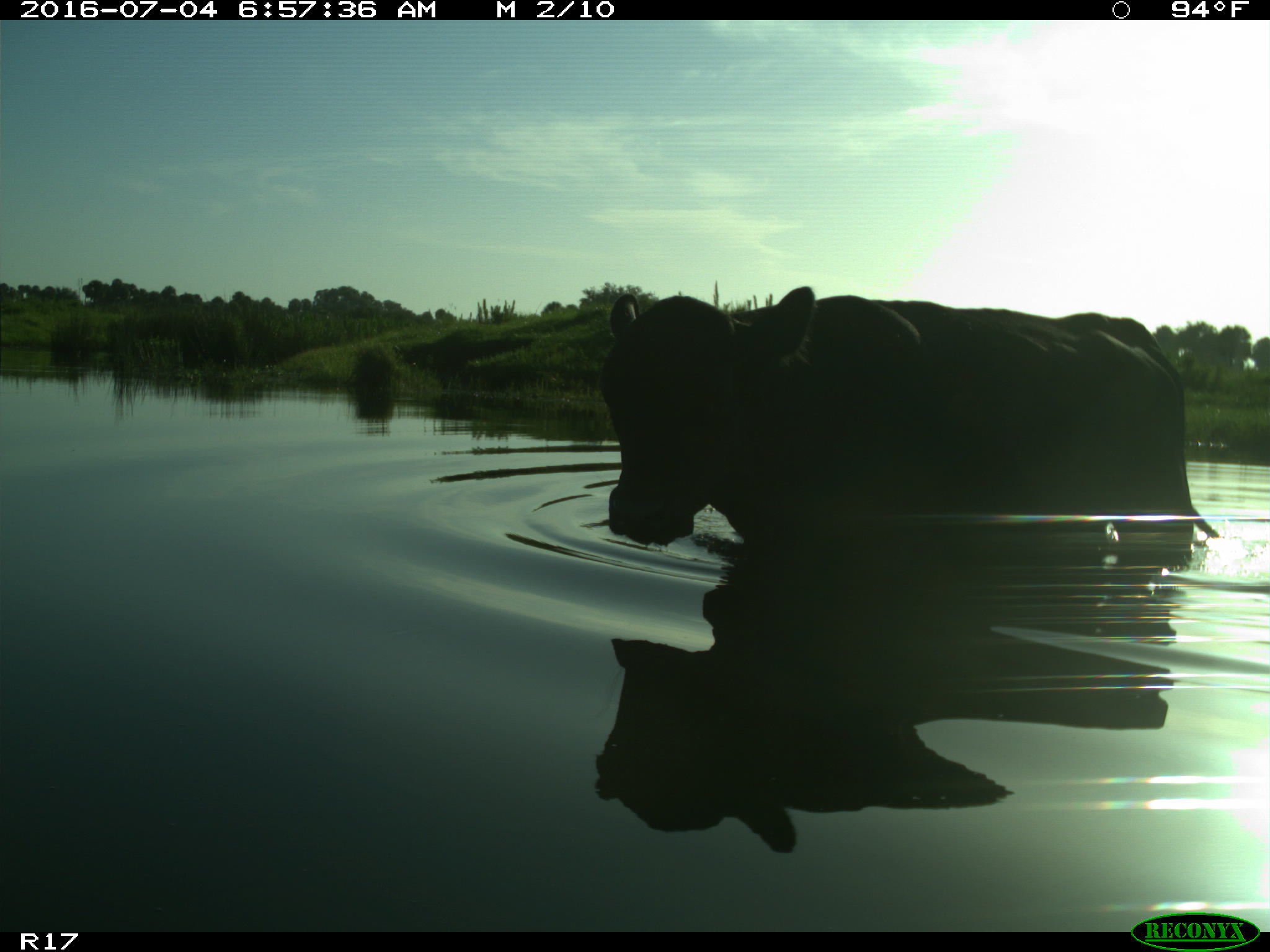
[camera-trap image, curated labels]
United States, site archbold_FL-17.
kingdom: Animalia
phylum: Chordata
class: Mammalia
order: Artiodactyla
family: Bovidae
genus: Bos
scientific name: Bos taurus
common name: domestic cow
Bos taurus (domestic cow).